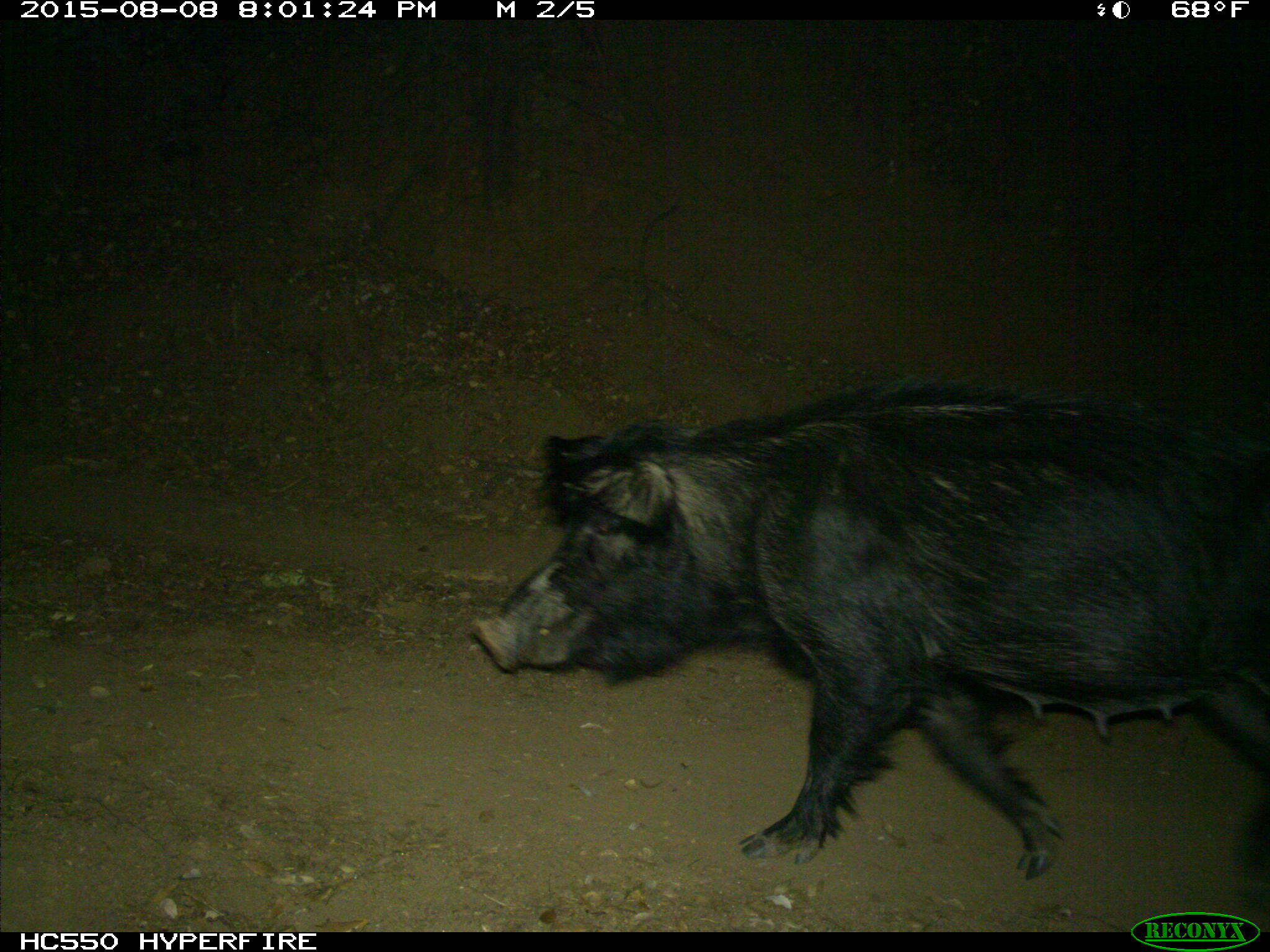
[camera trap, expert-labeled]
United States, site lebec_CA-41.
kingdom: Animalia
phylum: Chordata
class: Mammalia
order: Artiodactyla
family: Suidae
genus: Sus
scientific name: Sus scrofa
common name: wild boar